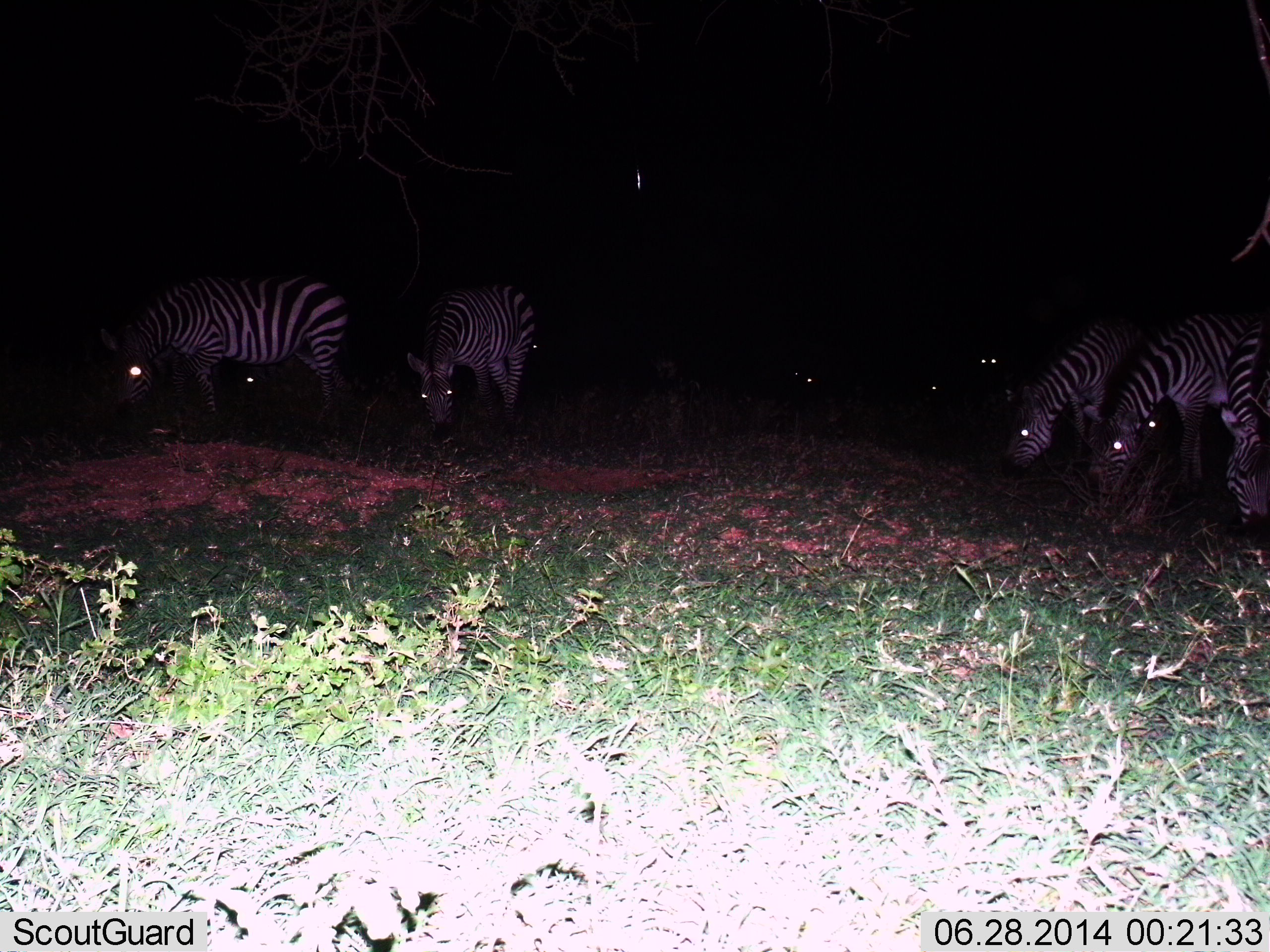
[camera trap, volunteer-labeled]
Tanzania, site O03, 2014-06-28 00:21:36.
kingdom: Animalia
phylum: Chordata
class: Mammalia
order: Perissodactyla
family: Equidae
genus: Equus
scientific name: Equus quagga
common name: plains zebra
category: zebra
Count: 9.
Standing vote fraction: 37%.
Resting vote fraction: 5%.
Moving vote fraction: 3%.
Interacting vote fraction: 0%.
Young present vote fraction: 1%.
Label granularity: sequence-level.